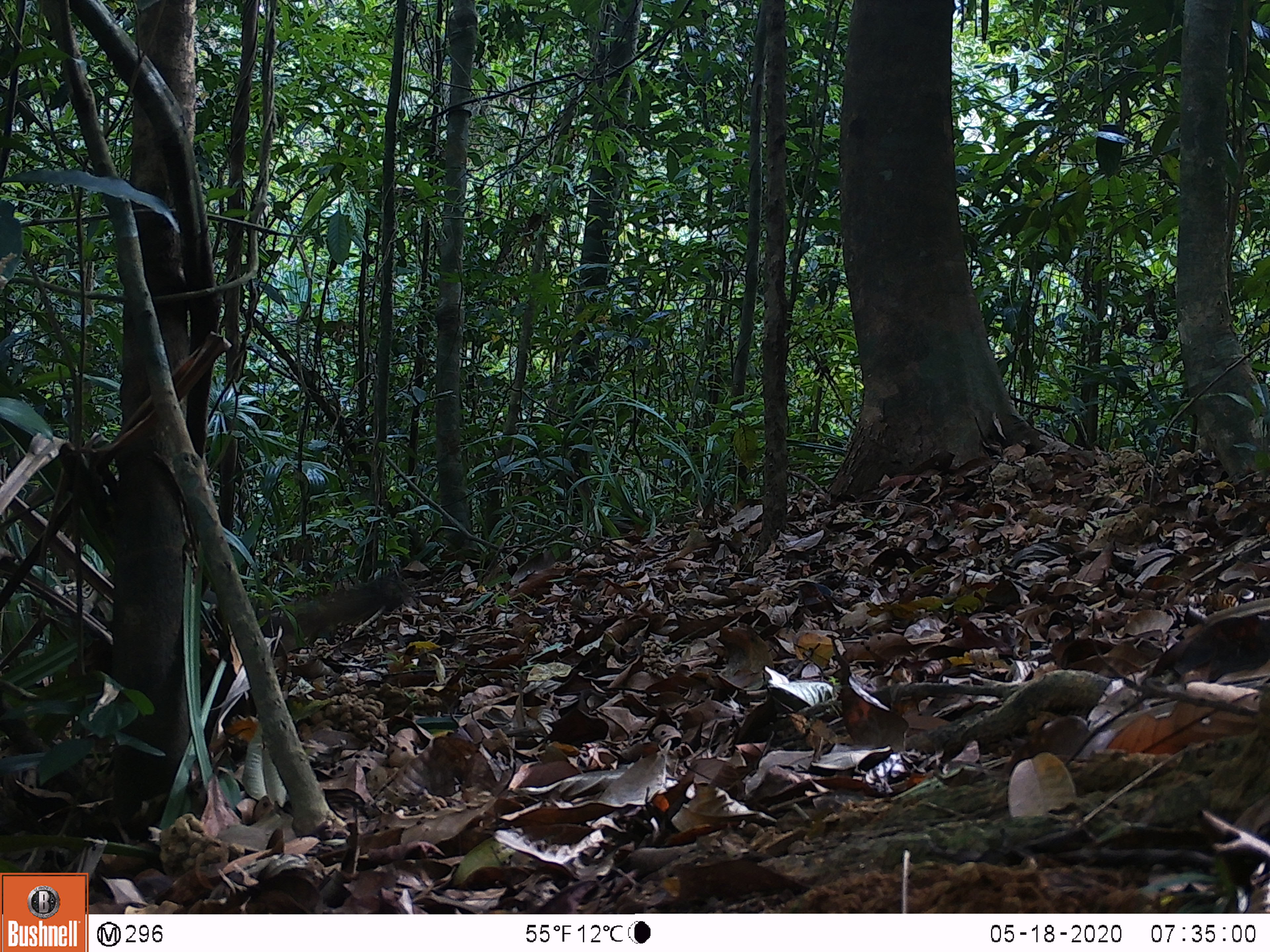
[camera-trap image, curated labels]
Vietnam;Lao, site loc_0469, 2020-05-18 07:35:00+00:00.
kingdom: Animalia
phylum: Chordata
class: Mammalia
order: Rodentia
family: Sciuridae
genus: Callosciurus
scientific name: Callosciurus erythraeus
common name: pallas's squirrel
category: pallass squirrel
Pallass squirrel (pallas's squirrel) (Callosciurus erythraeus). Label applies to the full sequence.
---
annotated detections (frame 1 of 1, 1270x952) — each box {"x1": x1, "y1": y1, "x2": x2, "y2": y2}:
pallass squirrel: {"x1": 257, "y1": 580, "x2": 404, "y2": 657}